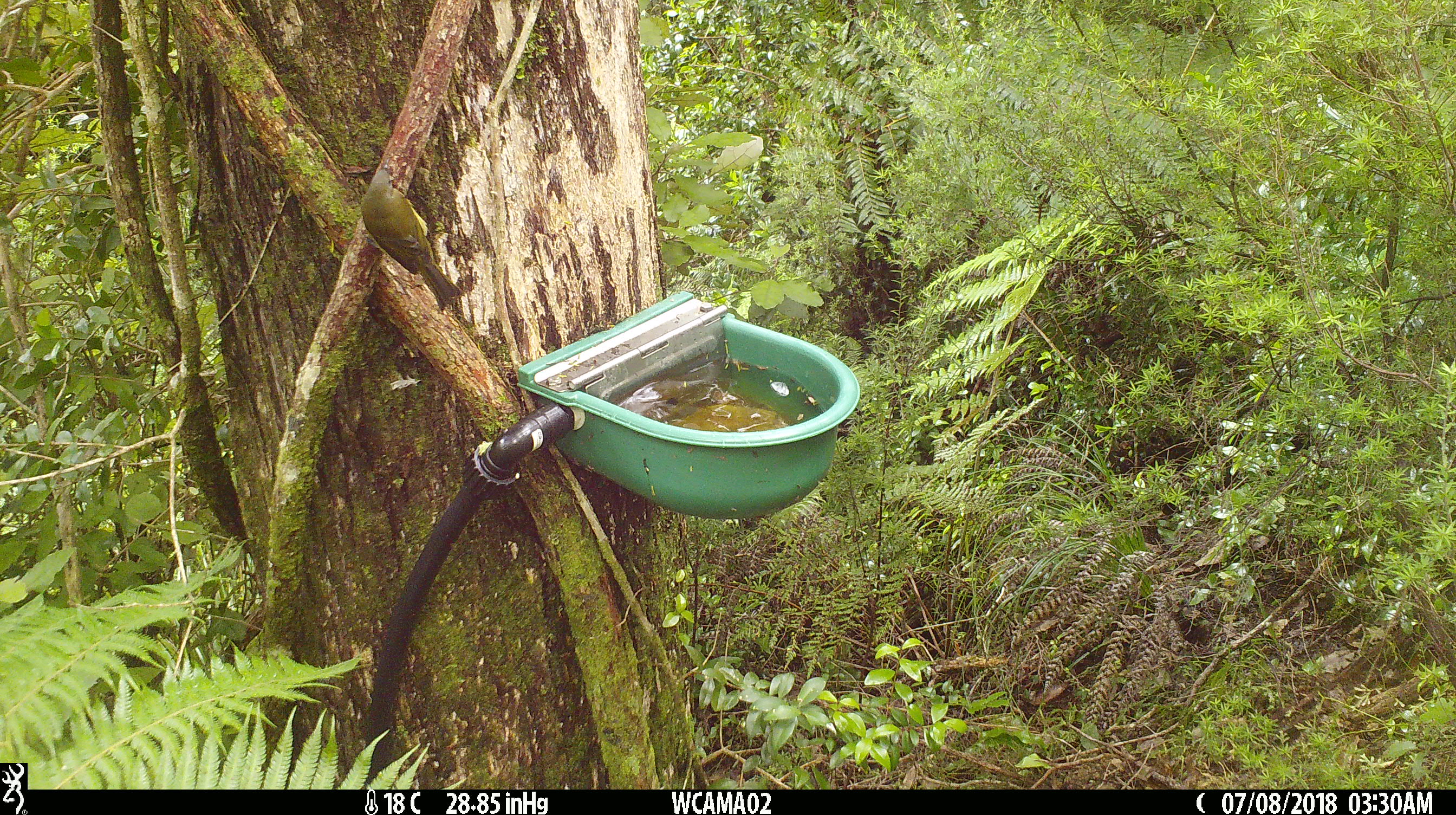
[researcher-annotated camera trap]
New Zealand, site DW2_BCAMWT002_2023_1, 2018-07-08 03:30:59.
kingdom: Animalia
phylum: Chordata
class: Aves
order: Passeriformes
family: Meliphagidae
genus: Anthornis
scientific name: Anthornis melanura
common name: new zealand bellbird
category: bellbird